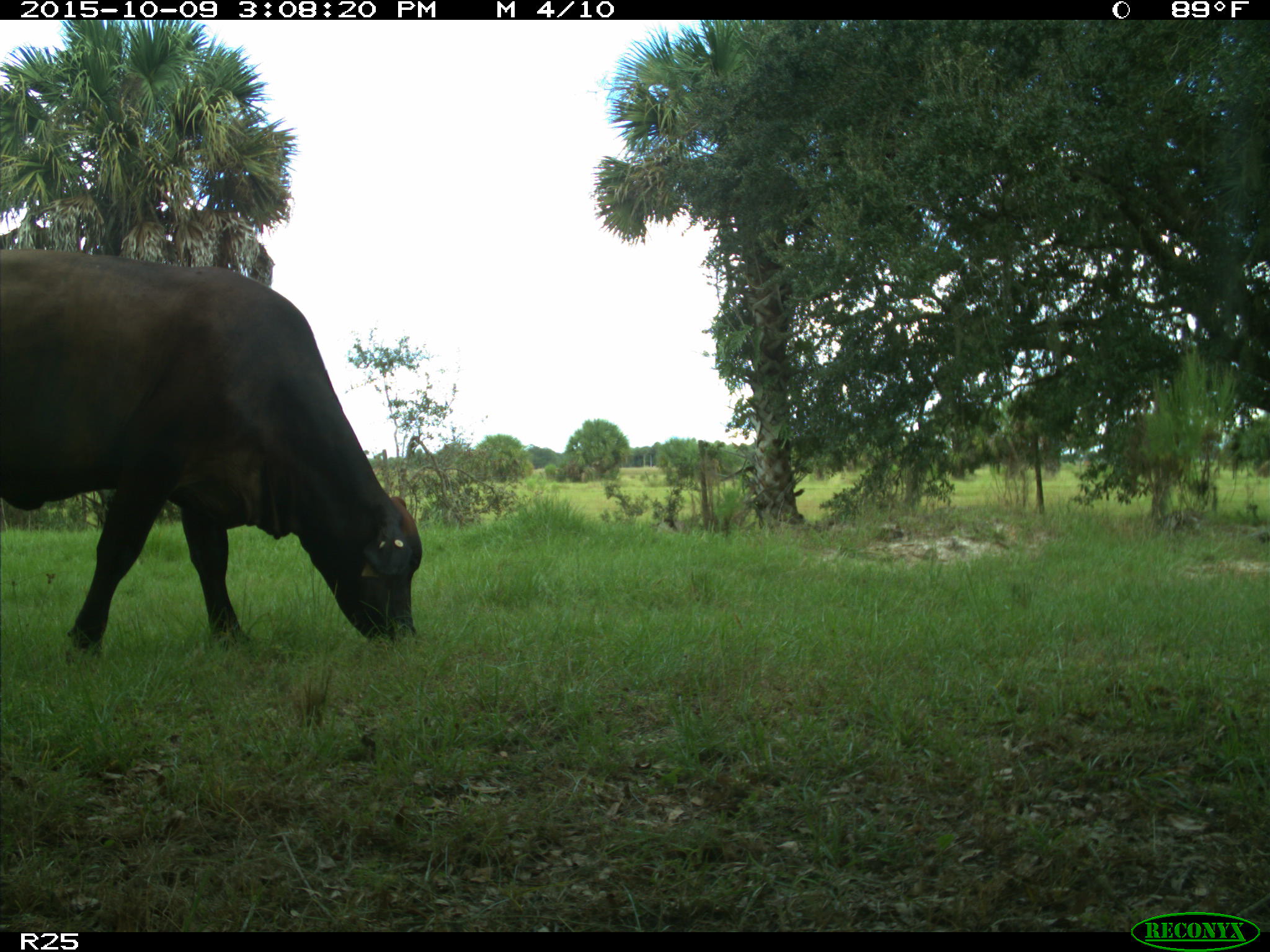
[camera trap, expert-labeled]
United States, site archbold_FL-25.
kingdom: Animalia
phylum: Chordata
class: Mammalia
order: Artiodactyla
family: Bovidae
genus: Bos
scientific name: Bos taurus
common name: domestic cow